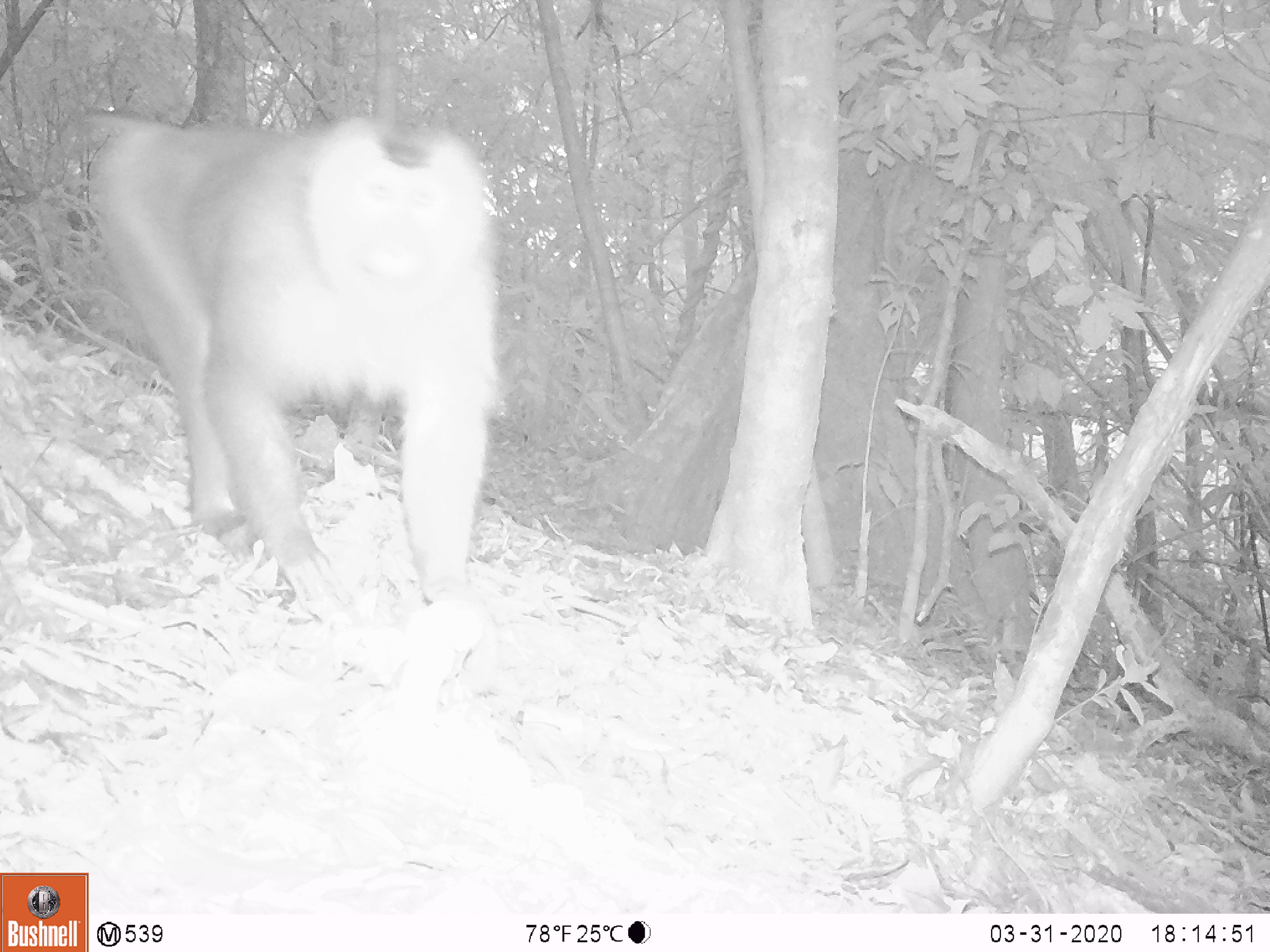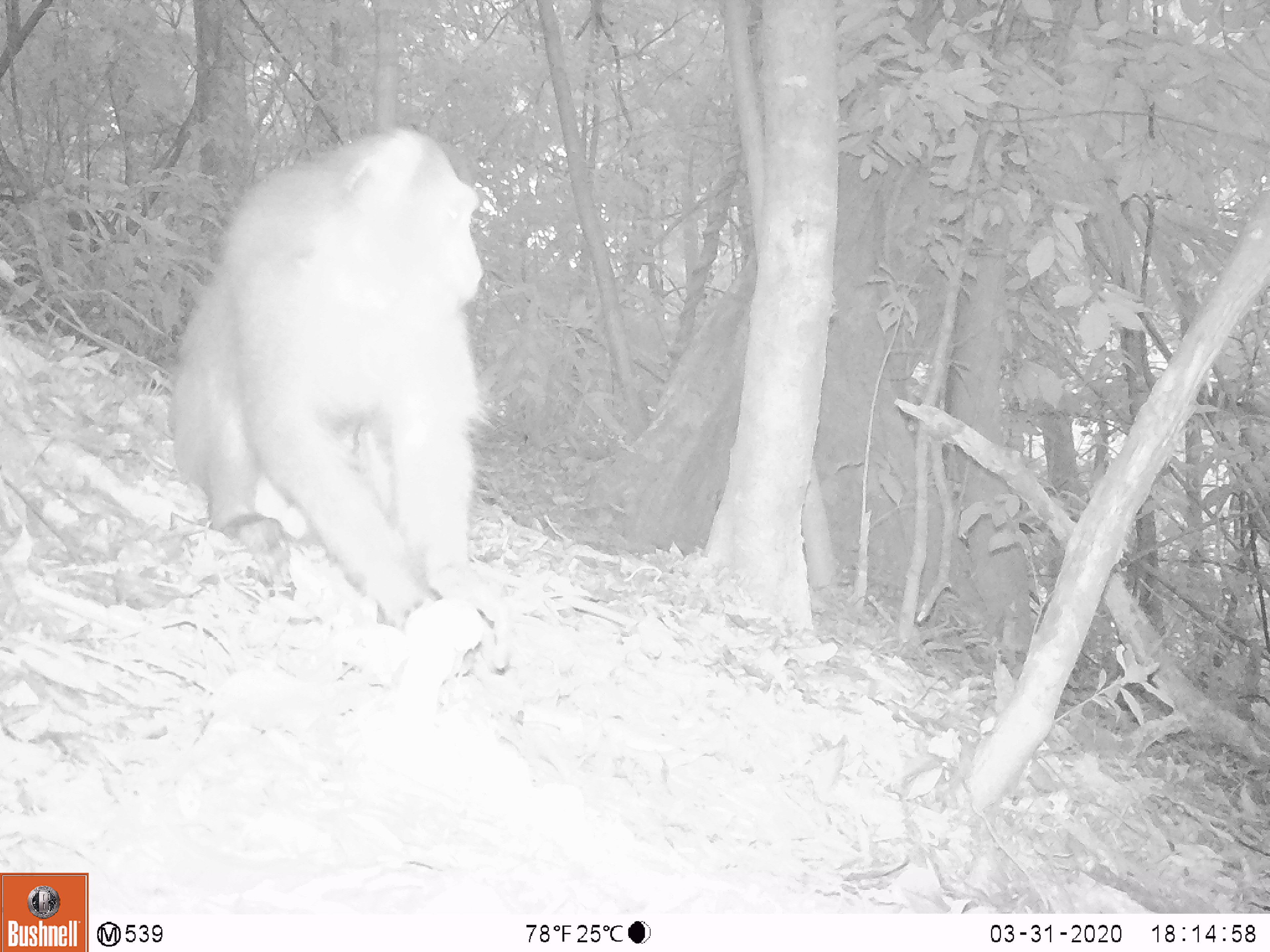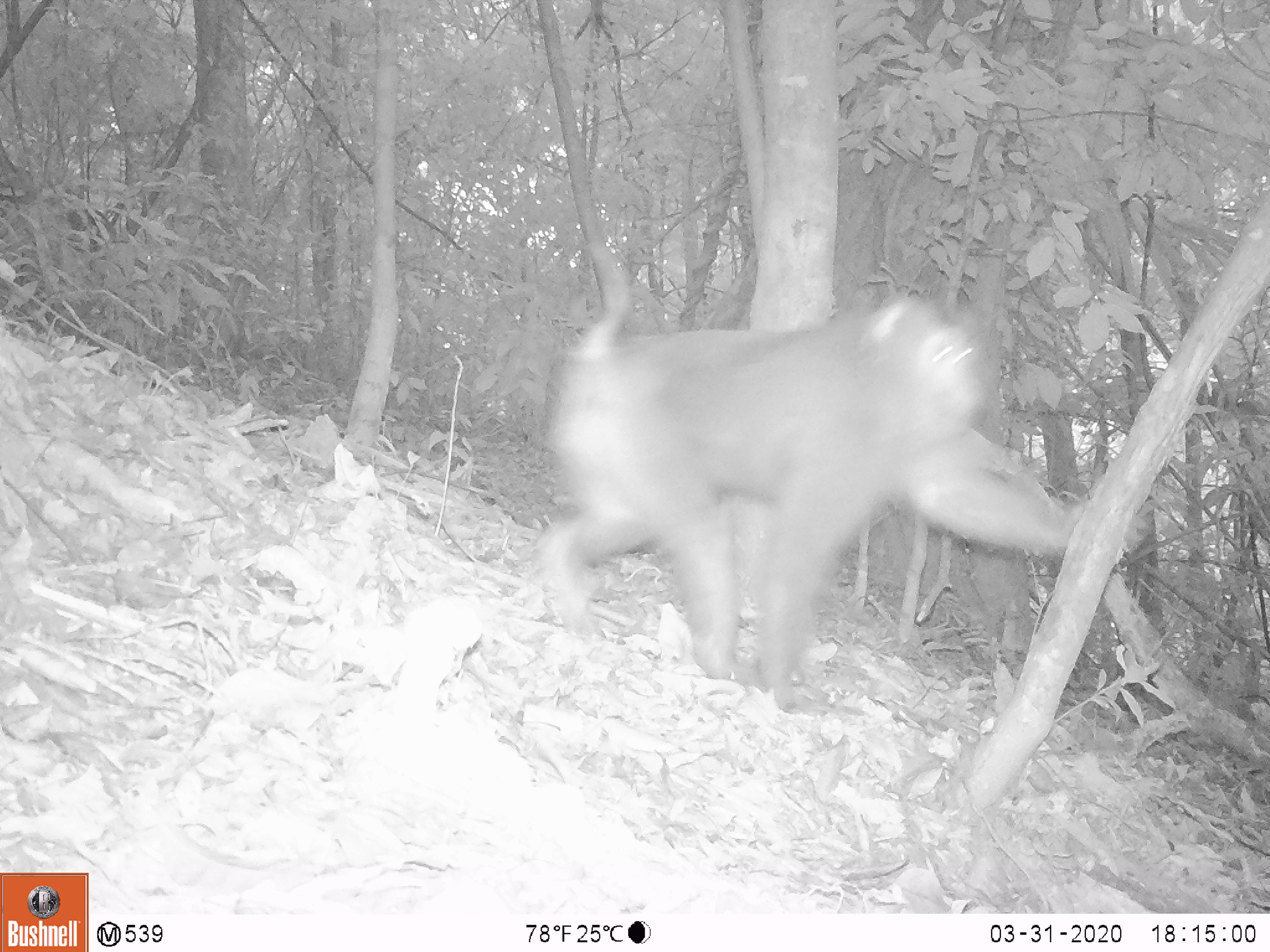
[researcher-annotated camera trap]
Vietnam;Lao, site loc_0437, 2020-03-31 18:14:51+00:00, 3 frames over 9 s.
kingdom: Animalia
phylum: Chordata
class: Mammalia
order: Primates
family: Cercopithecidae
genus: Macaca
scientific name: Macaca nemestrina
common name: pig-tailed macaque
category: pig tailed macaque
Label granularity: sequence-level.